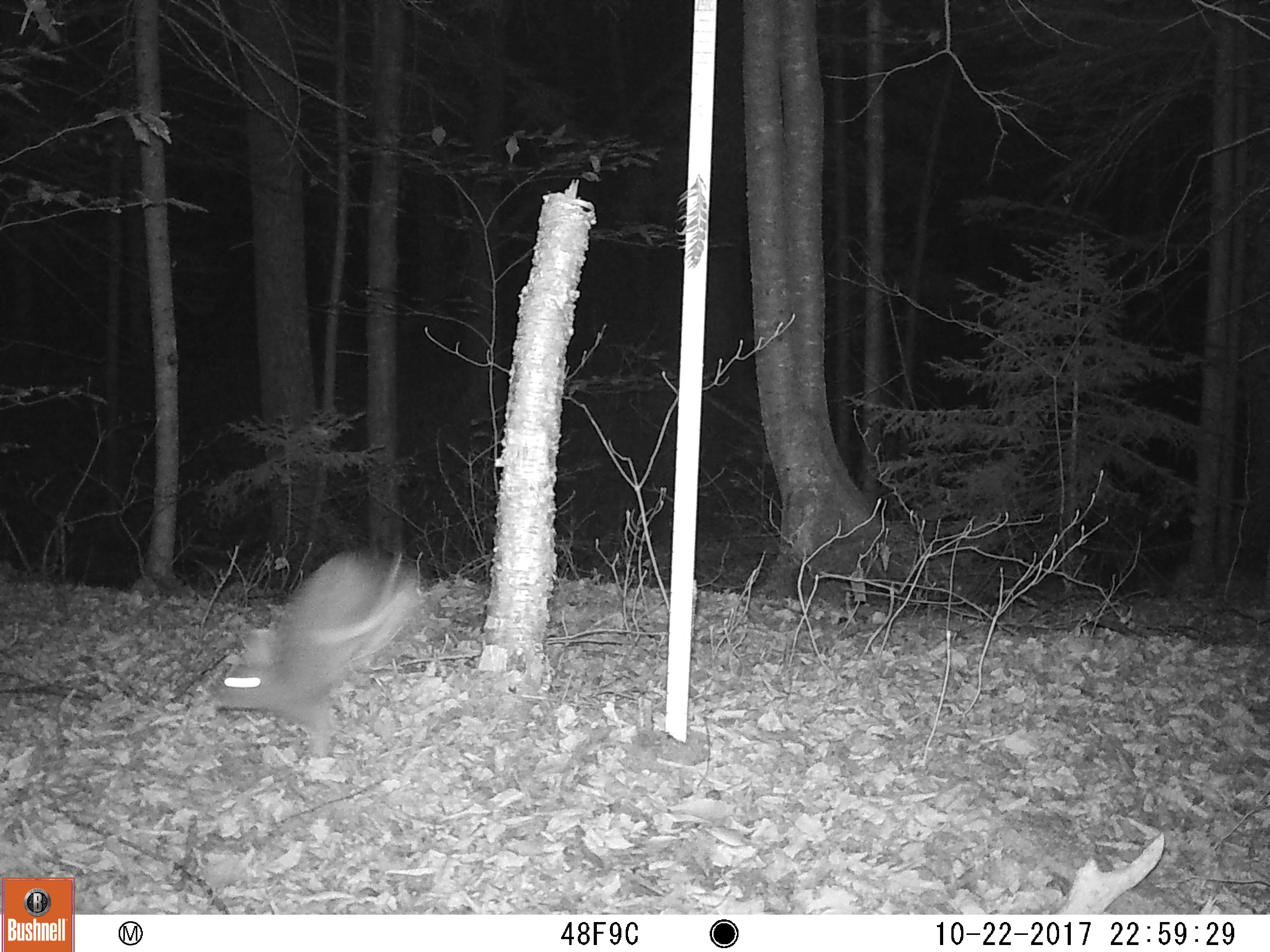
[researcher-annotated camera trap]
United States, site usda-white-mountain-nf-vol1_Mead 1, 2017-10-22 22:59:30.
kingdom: Animalia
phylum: Chordata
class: Mammalia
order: Lagomorpha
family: Leporidae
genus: Lepus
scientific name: Lepus americanus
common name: snowshoe hare